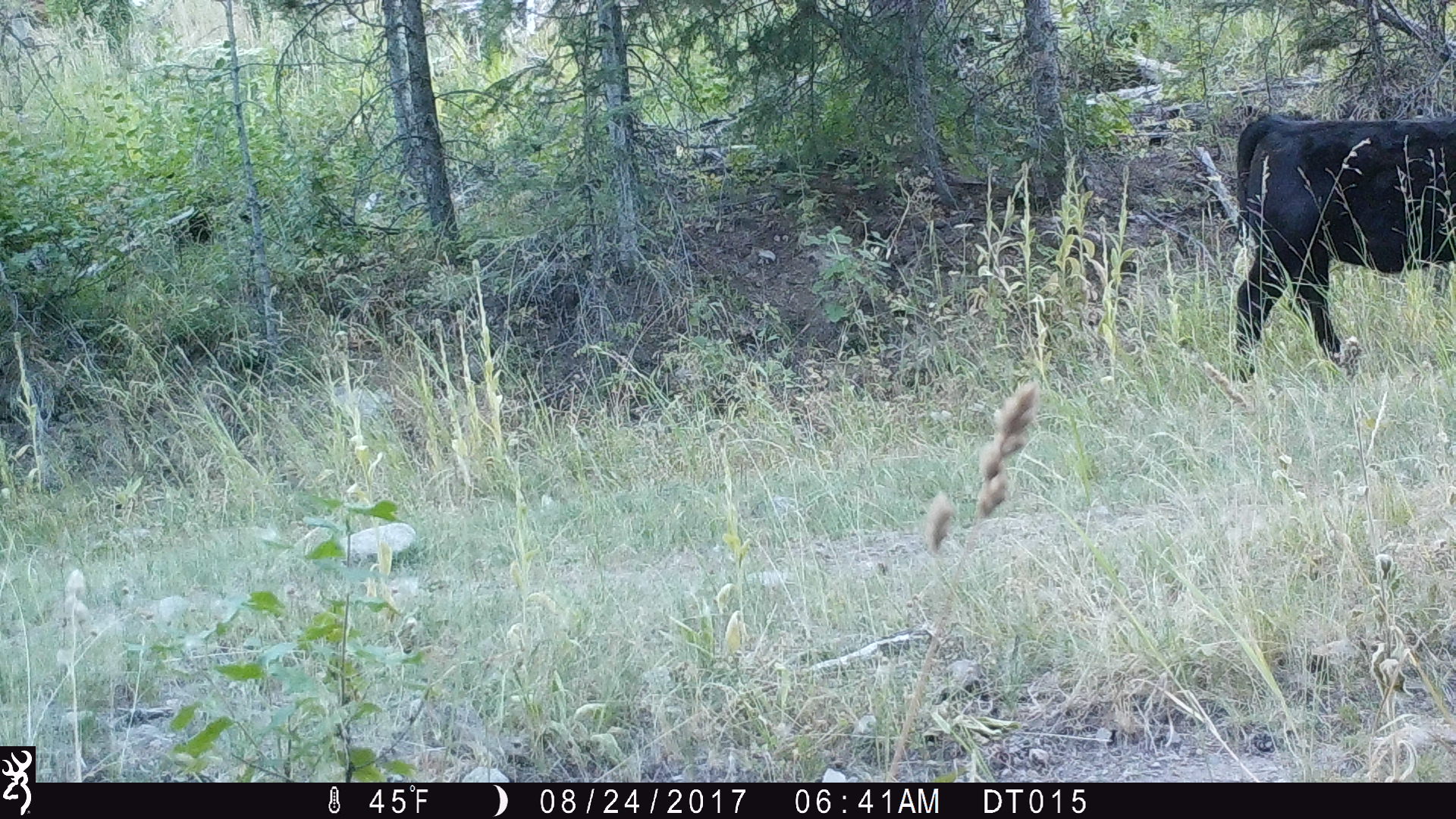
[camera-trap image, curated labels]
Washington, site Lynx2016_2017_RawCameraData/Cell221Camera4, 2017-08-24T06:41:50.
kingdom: Animalia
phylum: Chordata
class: Mammalia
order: Artiodactyla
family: Bovidae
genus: Bos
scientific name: Bos taurus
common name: domestic cattle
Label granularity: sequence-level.